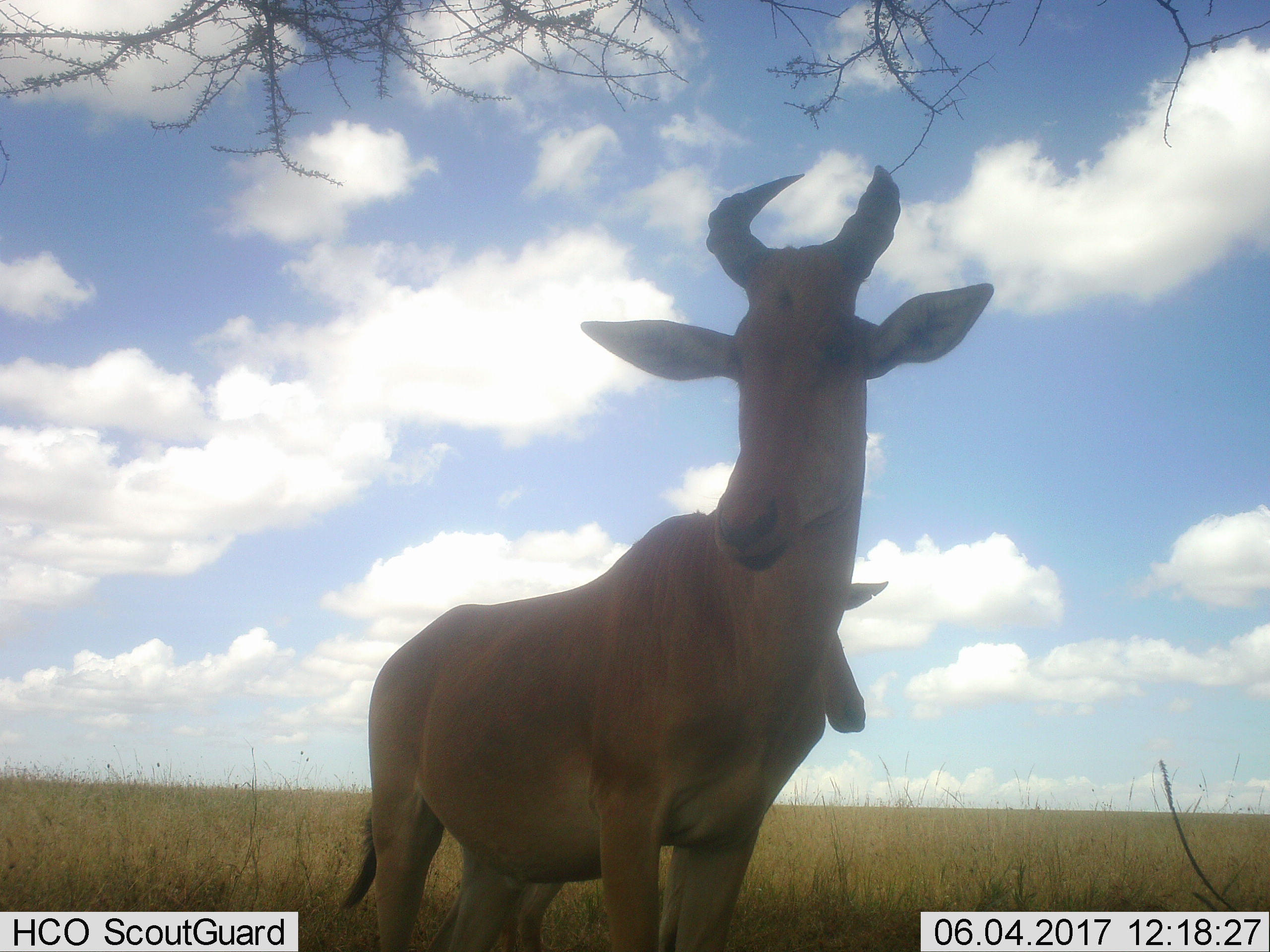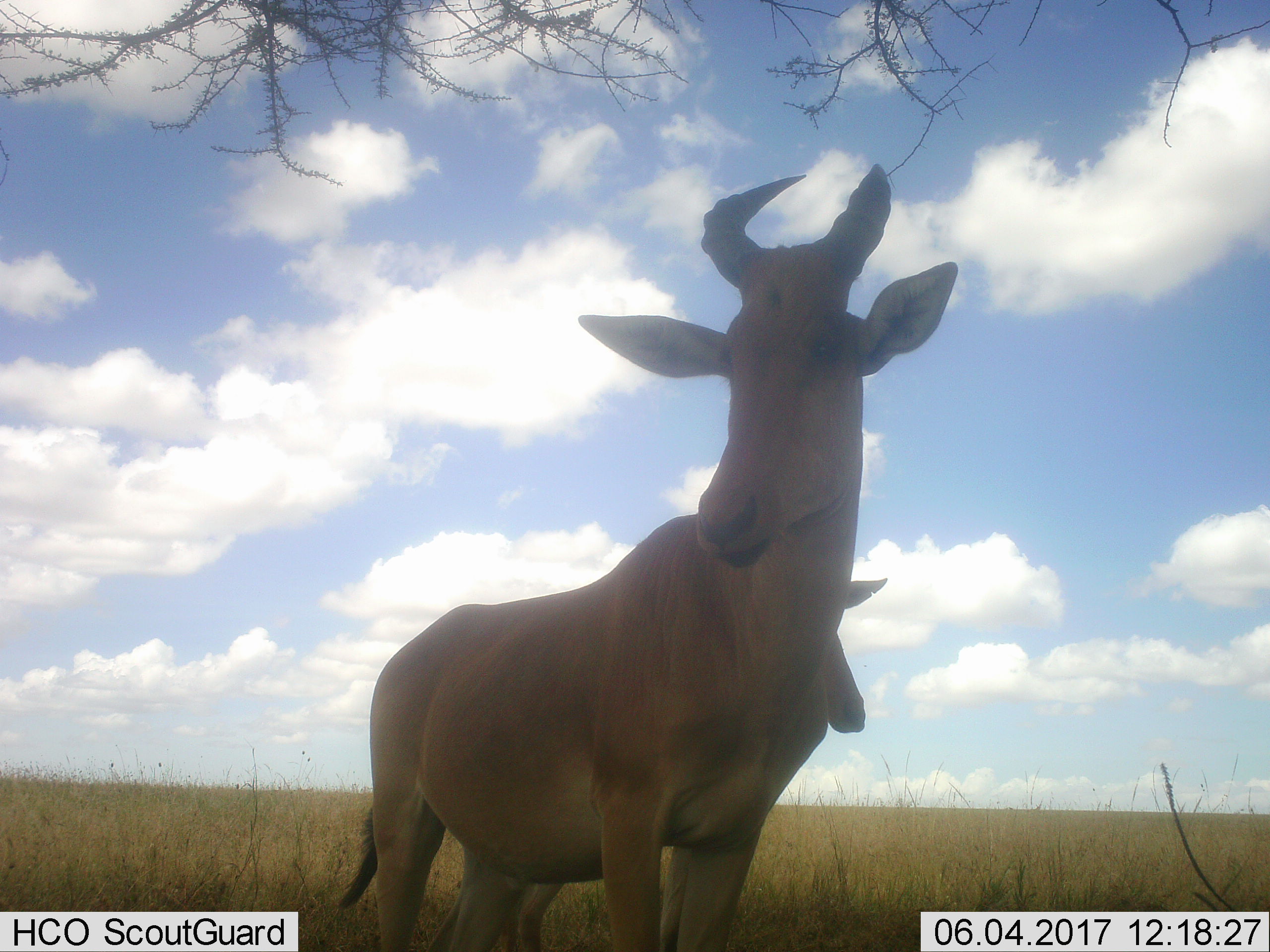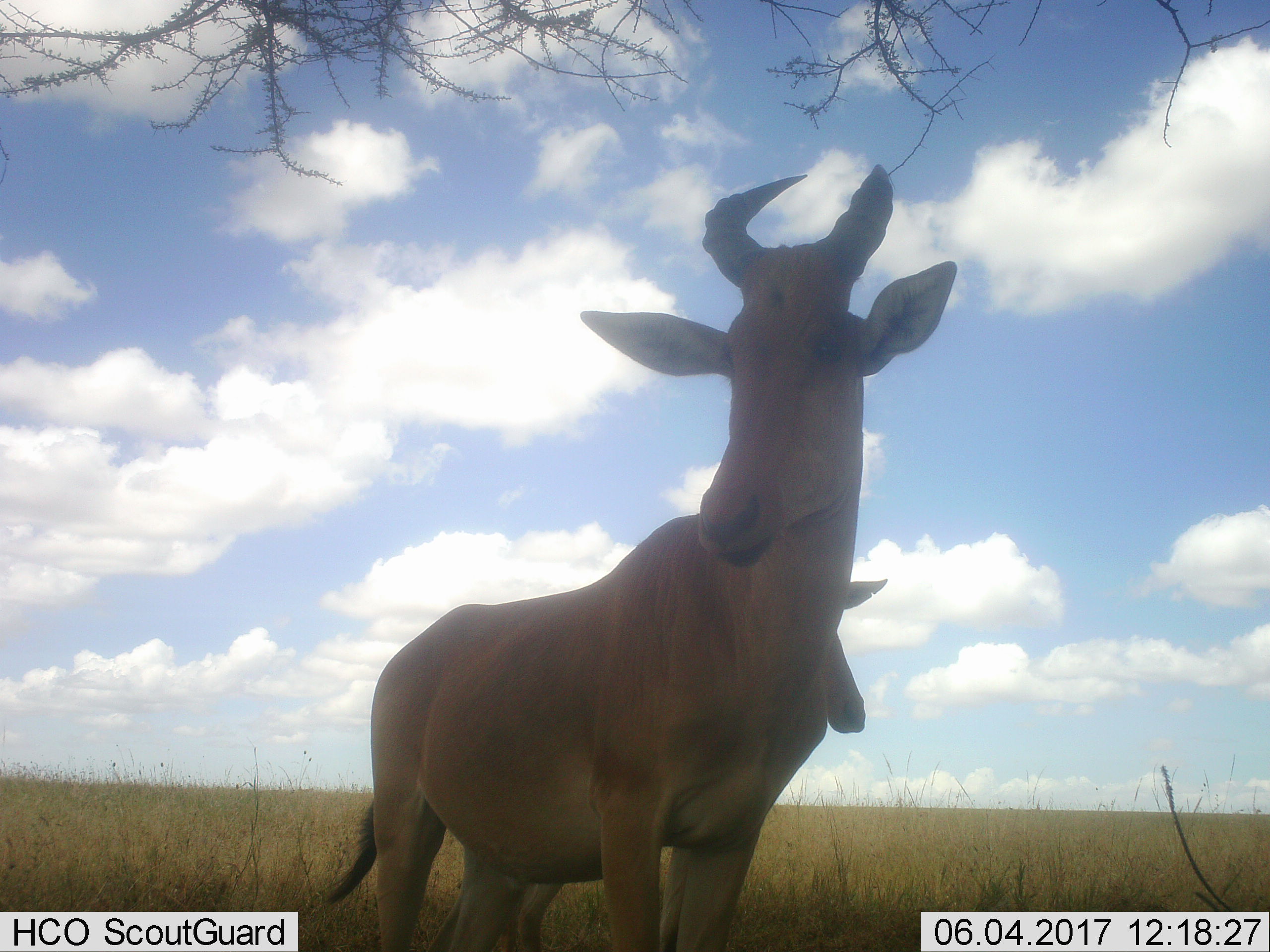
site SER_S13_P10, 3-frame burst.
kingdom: Animalia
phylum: Chordata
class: Mammalia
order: Artiodactyla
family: Bovidae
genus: Alcelaphus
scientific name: Alcelaphus buselaphus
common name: hartebeest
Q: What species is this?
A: Hartebeest (Alcelaphus buselaphus).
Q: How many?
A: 2.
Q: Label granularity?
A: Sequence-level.